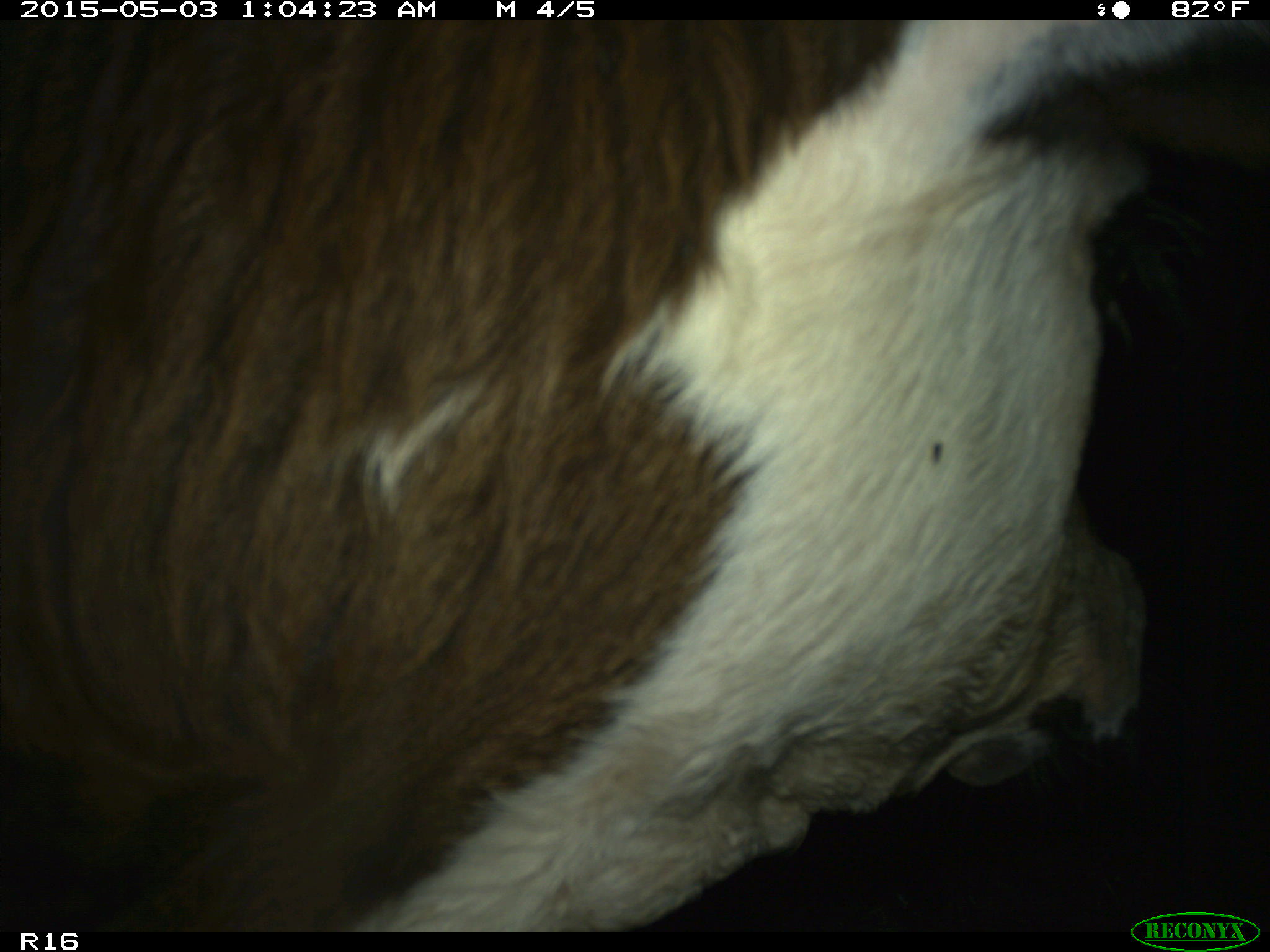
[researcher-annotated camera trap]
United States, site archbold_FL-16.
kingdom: Animalia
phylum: Chordata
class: Mammalia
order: Artiodactyla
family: Bovidae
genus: Bos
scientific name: Bos taurus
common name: domestic cow